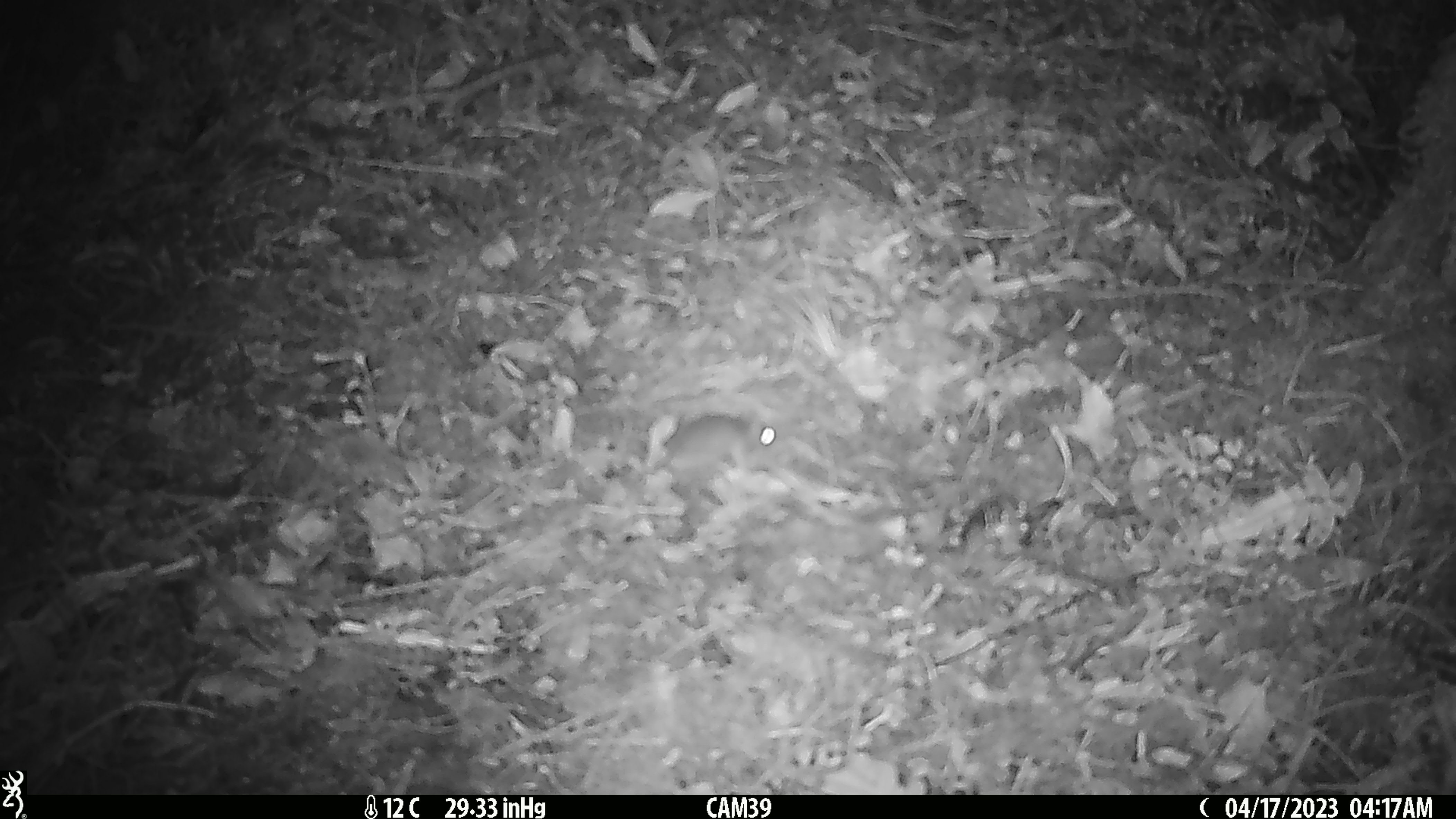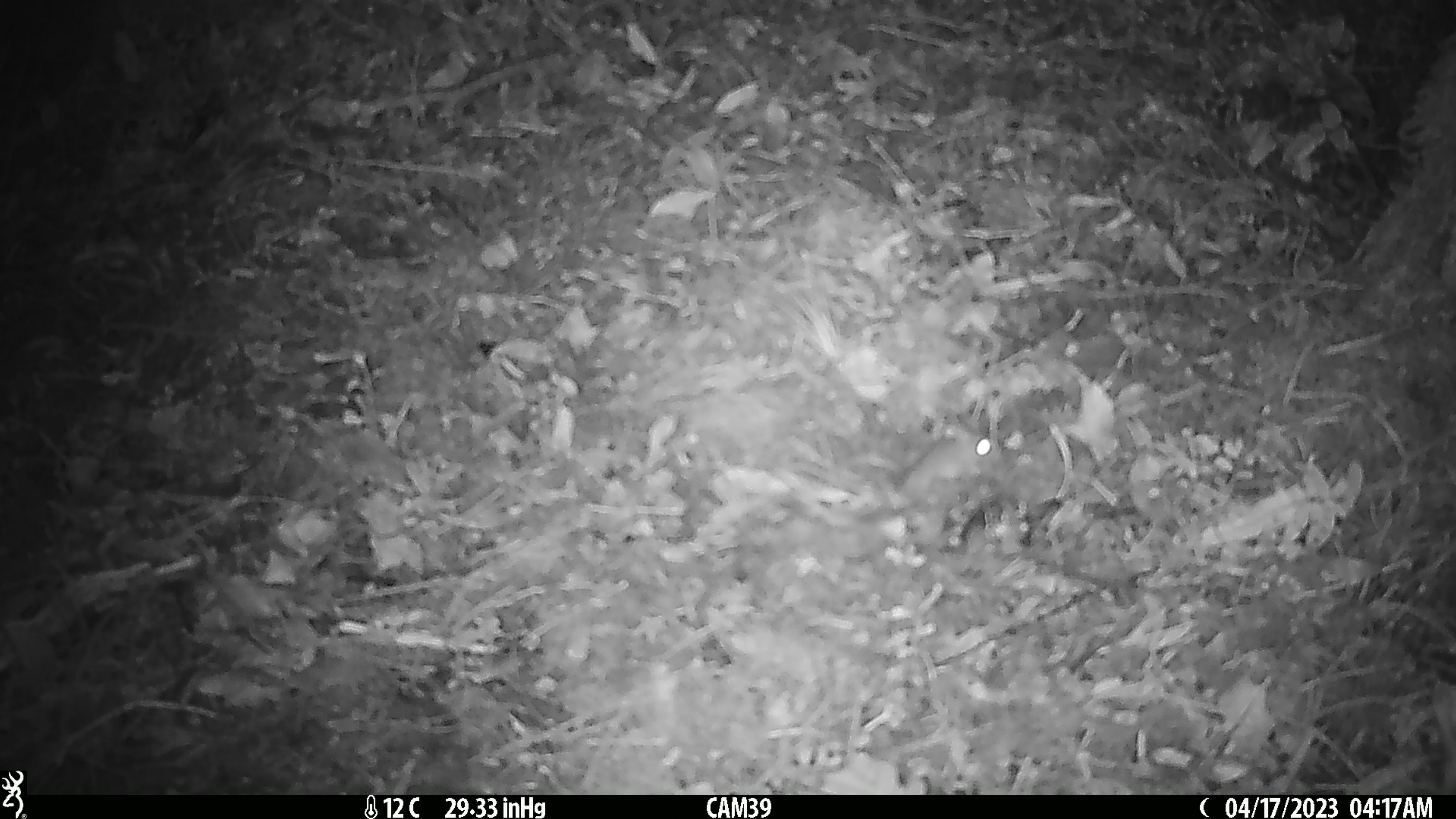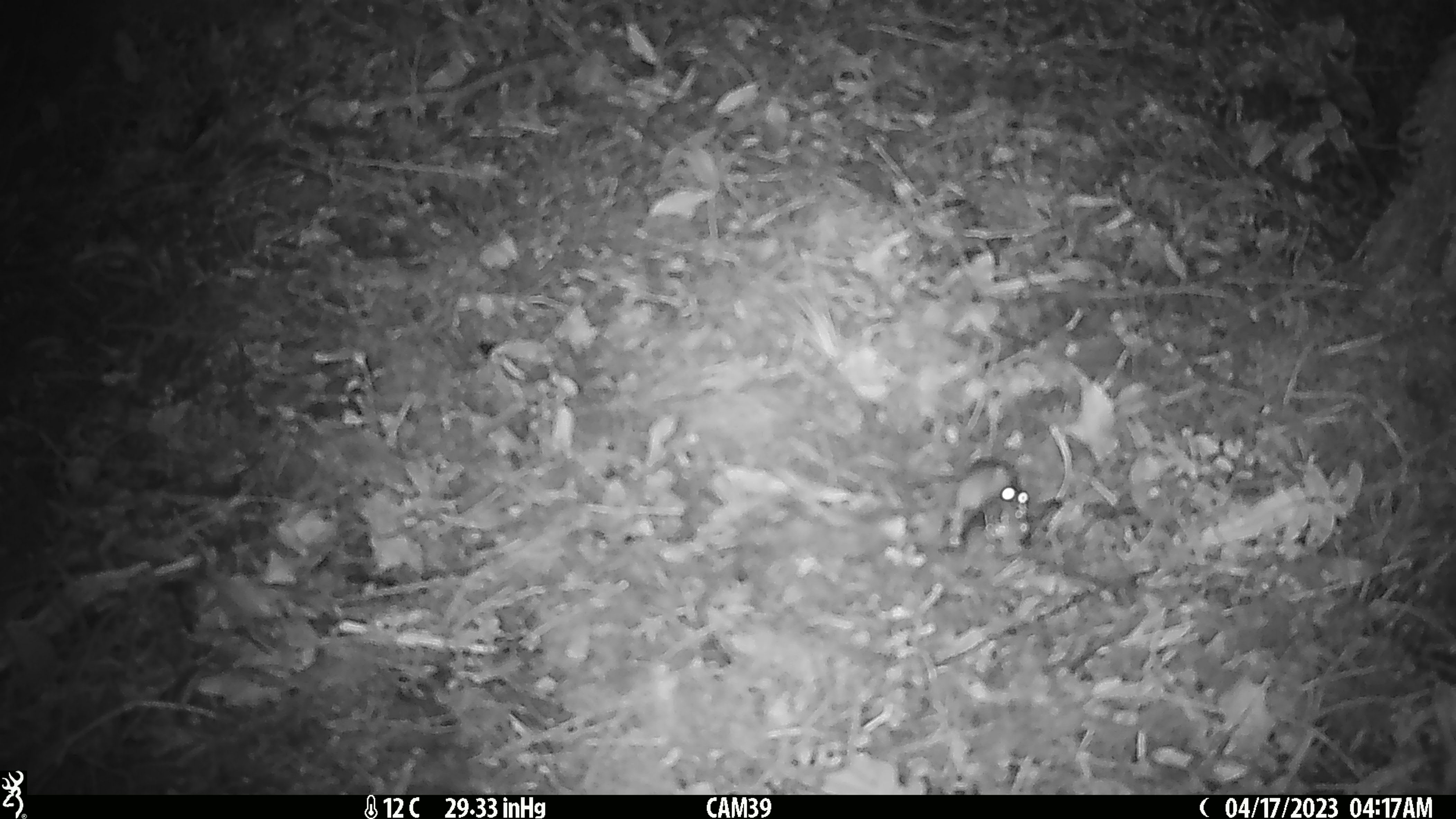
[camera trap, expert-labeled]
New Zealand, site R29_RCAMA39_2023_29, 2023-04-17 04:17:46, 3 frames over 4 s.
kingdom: Animalia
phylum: Chordata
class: Mammalia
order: Rodentia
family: Muridae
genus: Mus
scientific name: Mus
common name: mouse